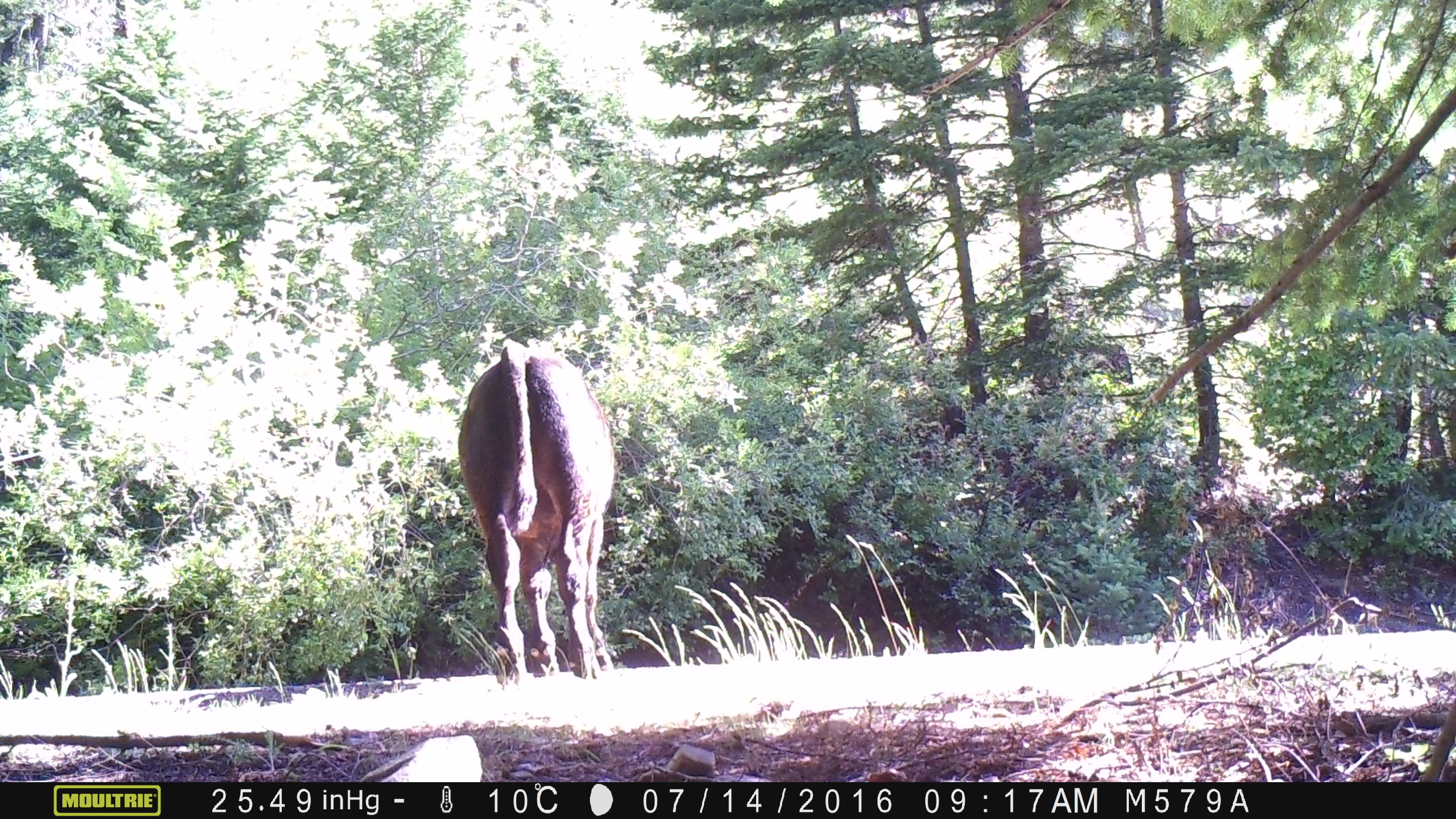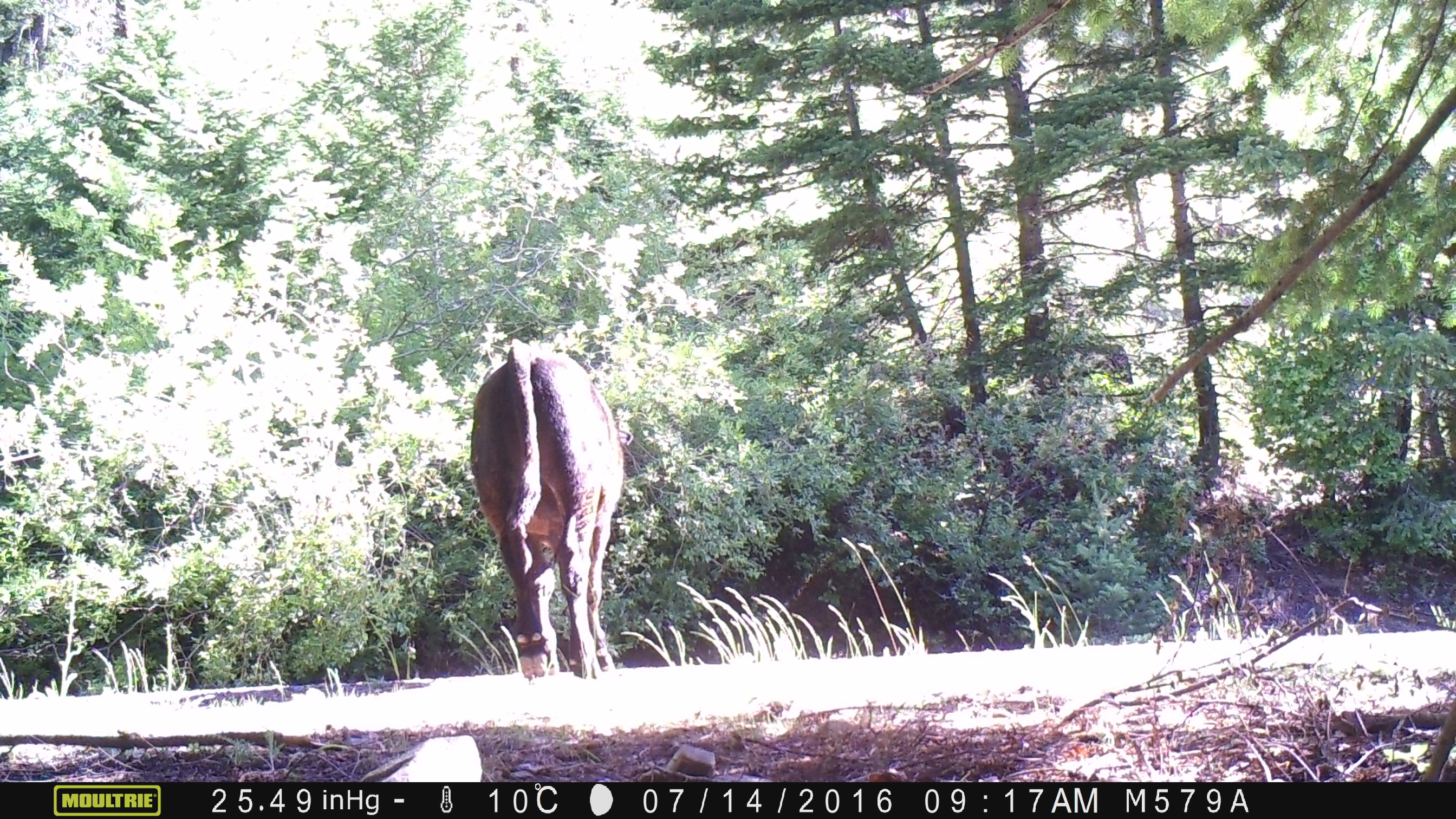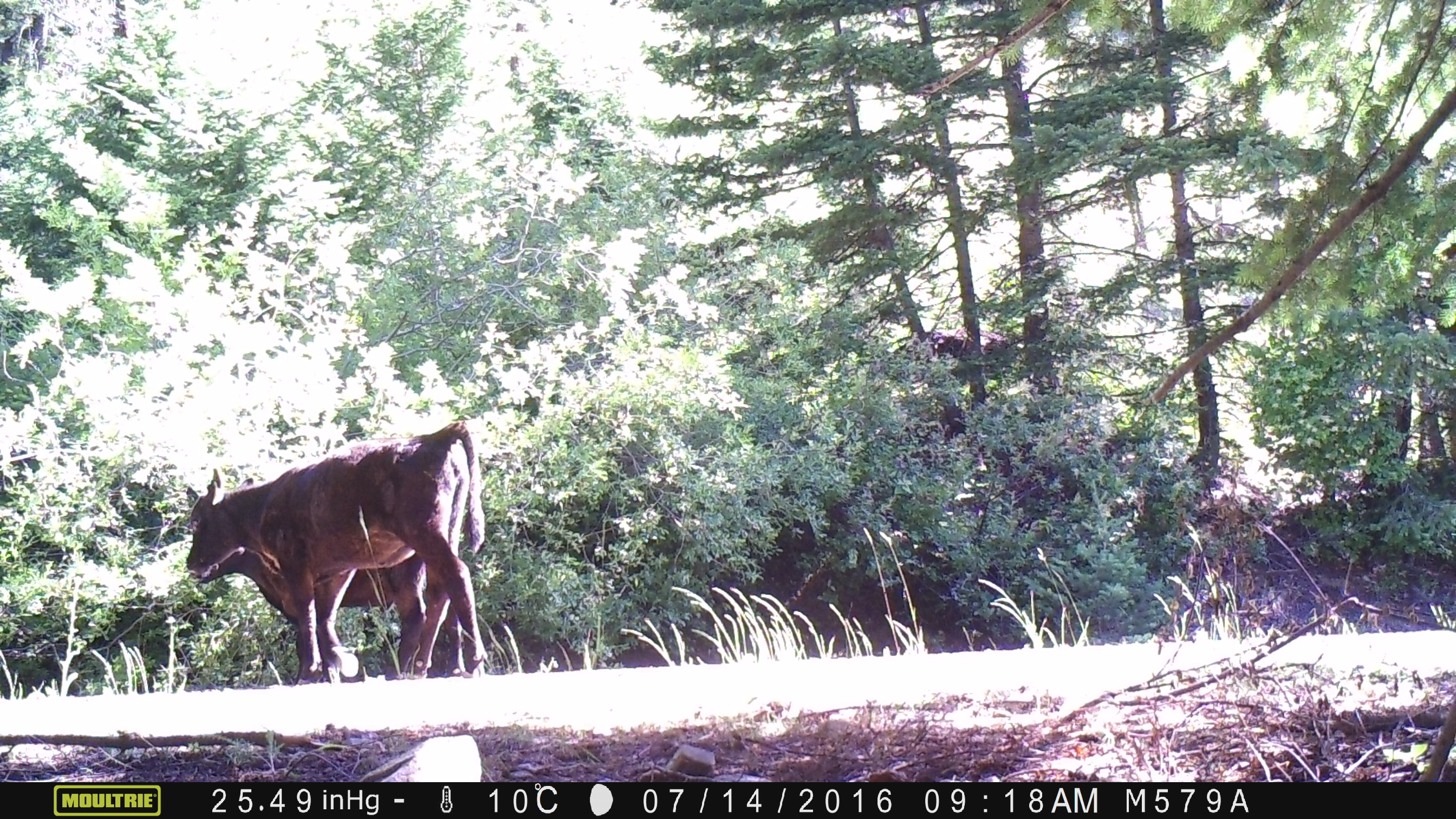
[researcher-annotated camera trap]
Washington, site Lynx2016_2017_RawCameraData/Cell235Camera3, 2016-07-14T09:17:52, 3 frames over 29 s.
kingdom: Animalia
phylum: Chordata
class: Mammalia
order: Artiodactyla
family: Bovidae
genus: Bos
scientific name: Bos taurus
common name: domestic cattle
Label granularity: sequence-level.